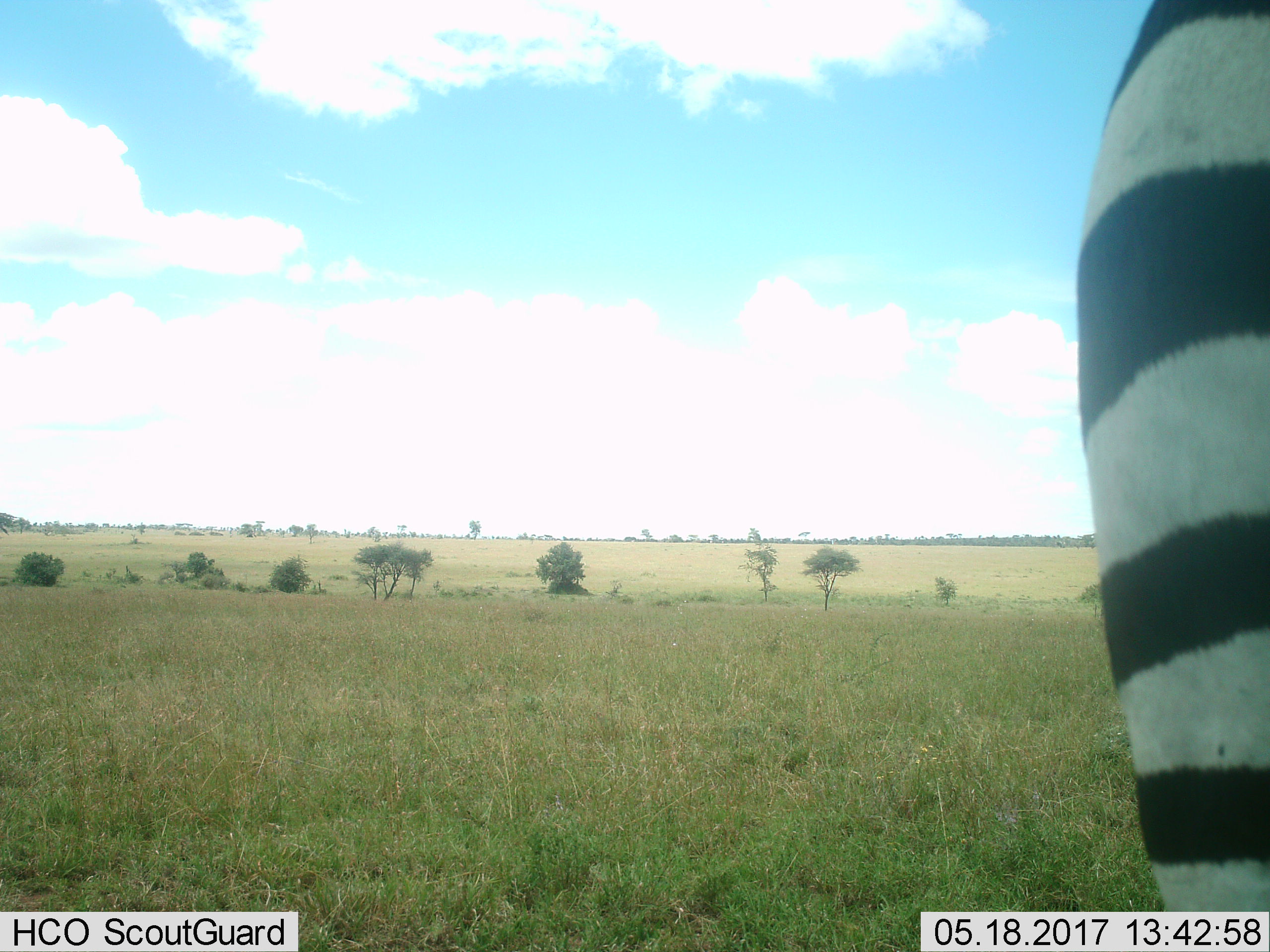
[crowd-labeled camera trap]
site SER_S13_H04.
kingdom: Animalia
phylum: Chordata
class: Mammalia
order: Perissodactyla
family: Equidae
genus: Equus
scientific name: Equus quagga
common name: plains zebra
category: zebraplains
Zebraplains (plains zebra) (Equus quagga), count 1. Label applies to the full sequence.